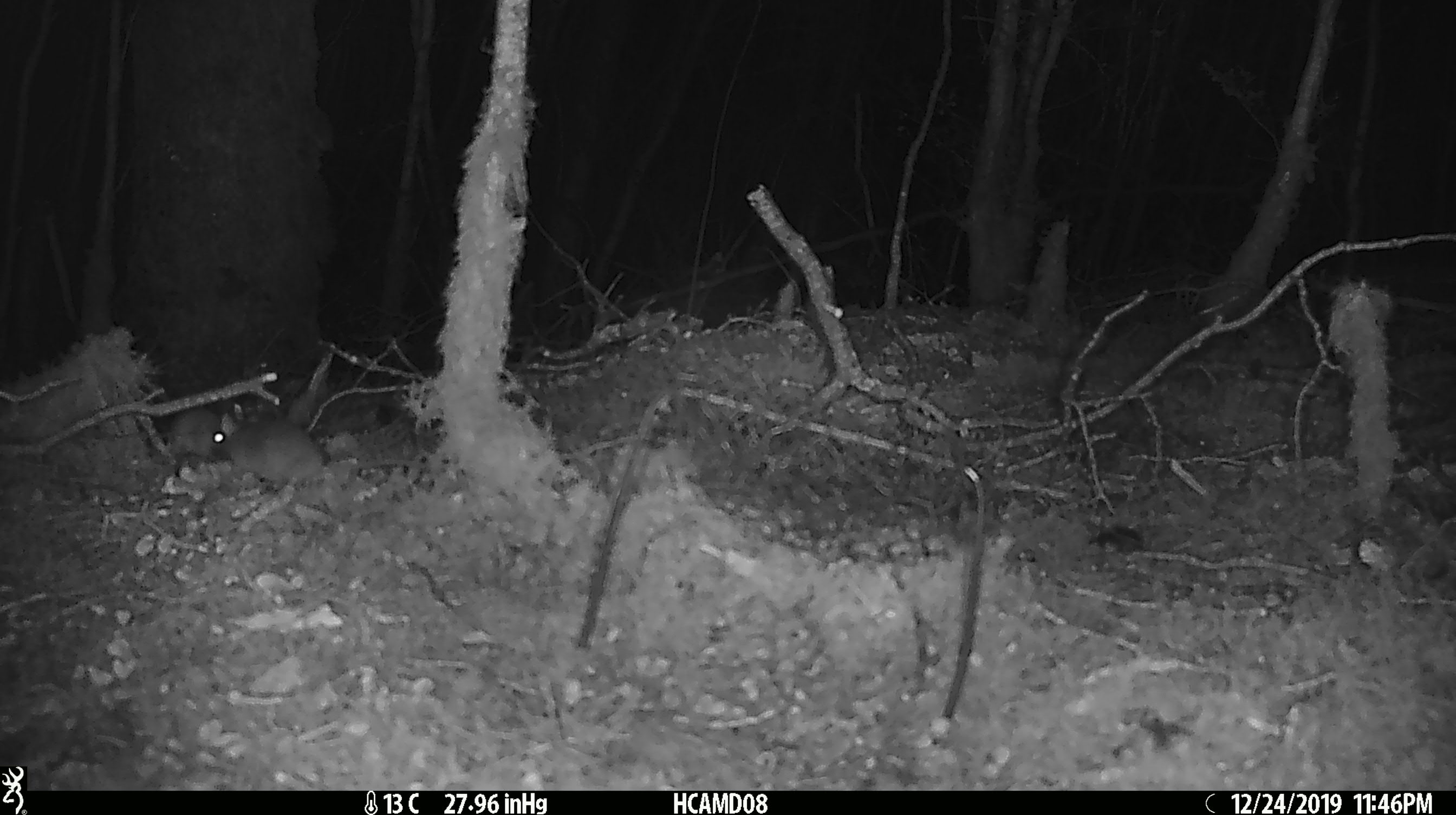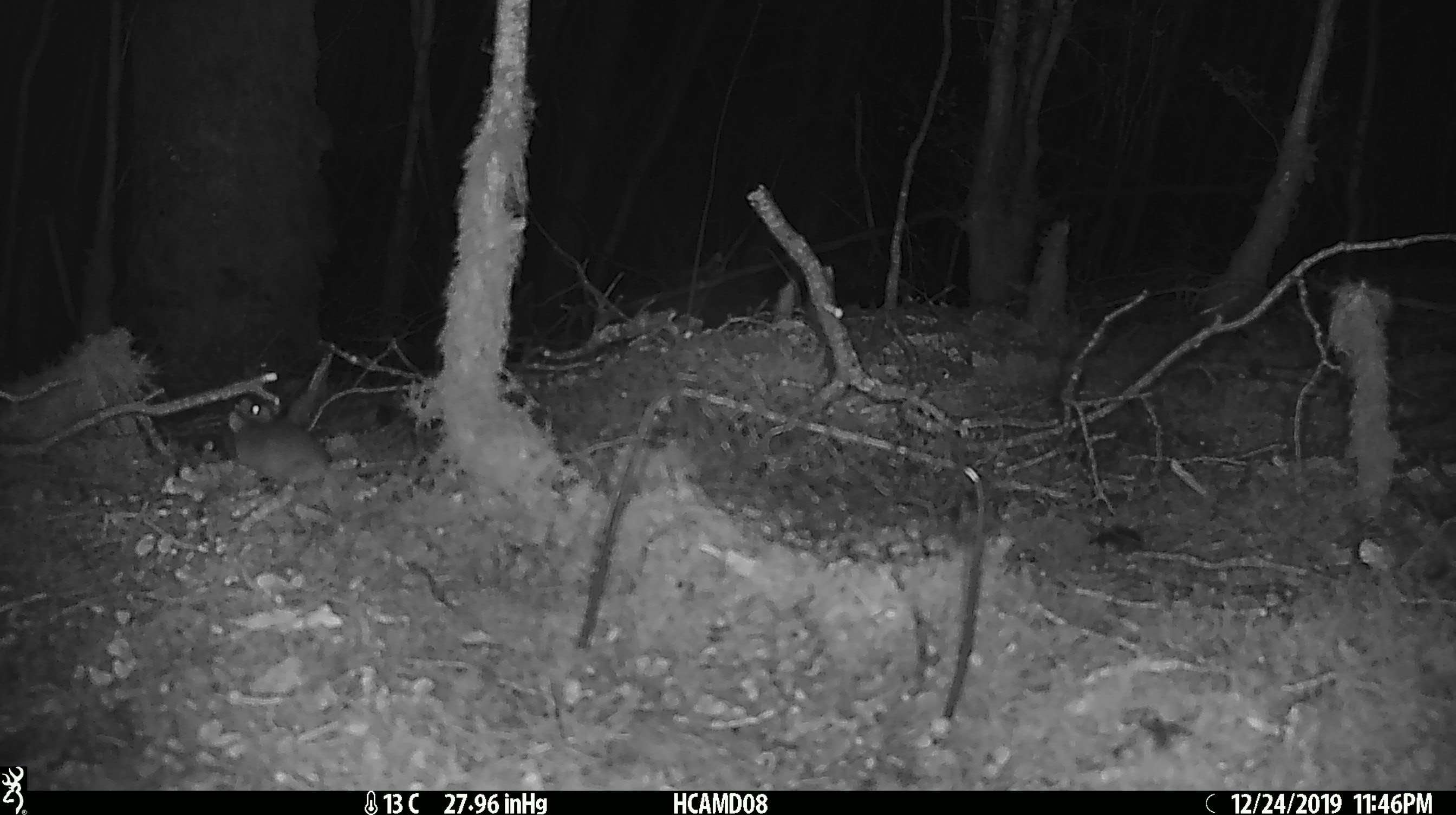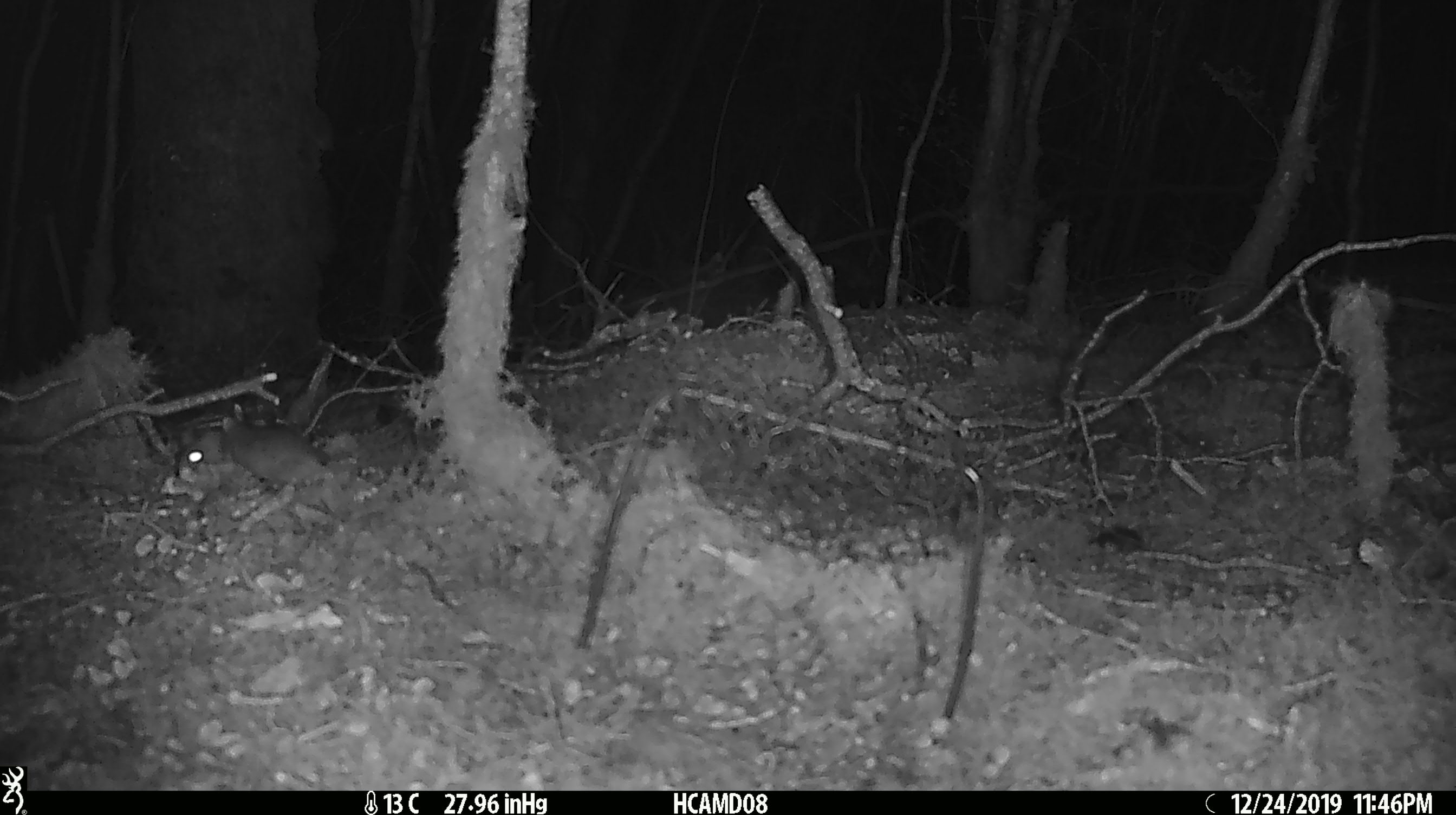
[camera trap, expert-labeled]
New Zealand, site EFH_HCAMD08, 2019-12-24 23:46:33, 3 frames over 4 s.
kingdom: Animalia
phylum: Chordata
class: Mammalia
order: Rodentia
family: Muridae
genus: Mus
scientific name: Mus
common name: mouse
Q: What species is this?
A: Mouse (Mus).